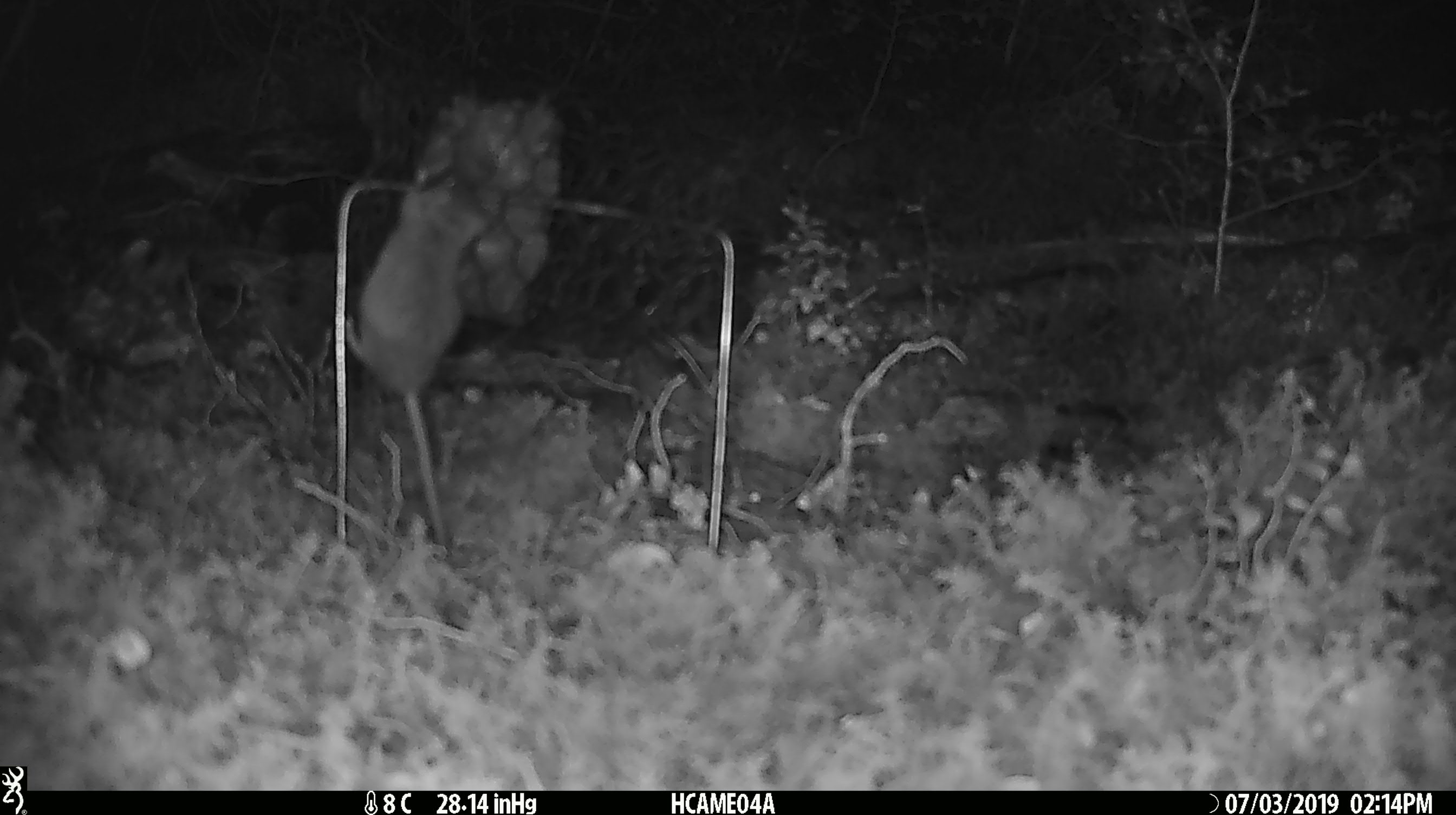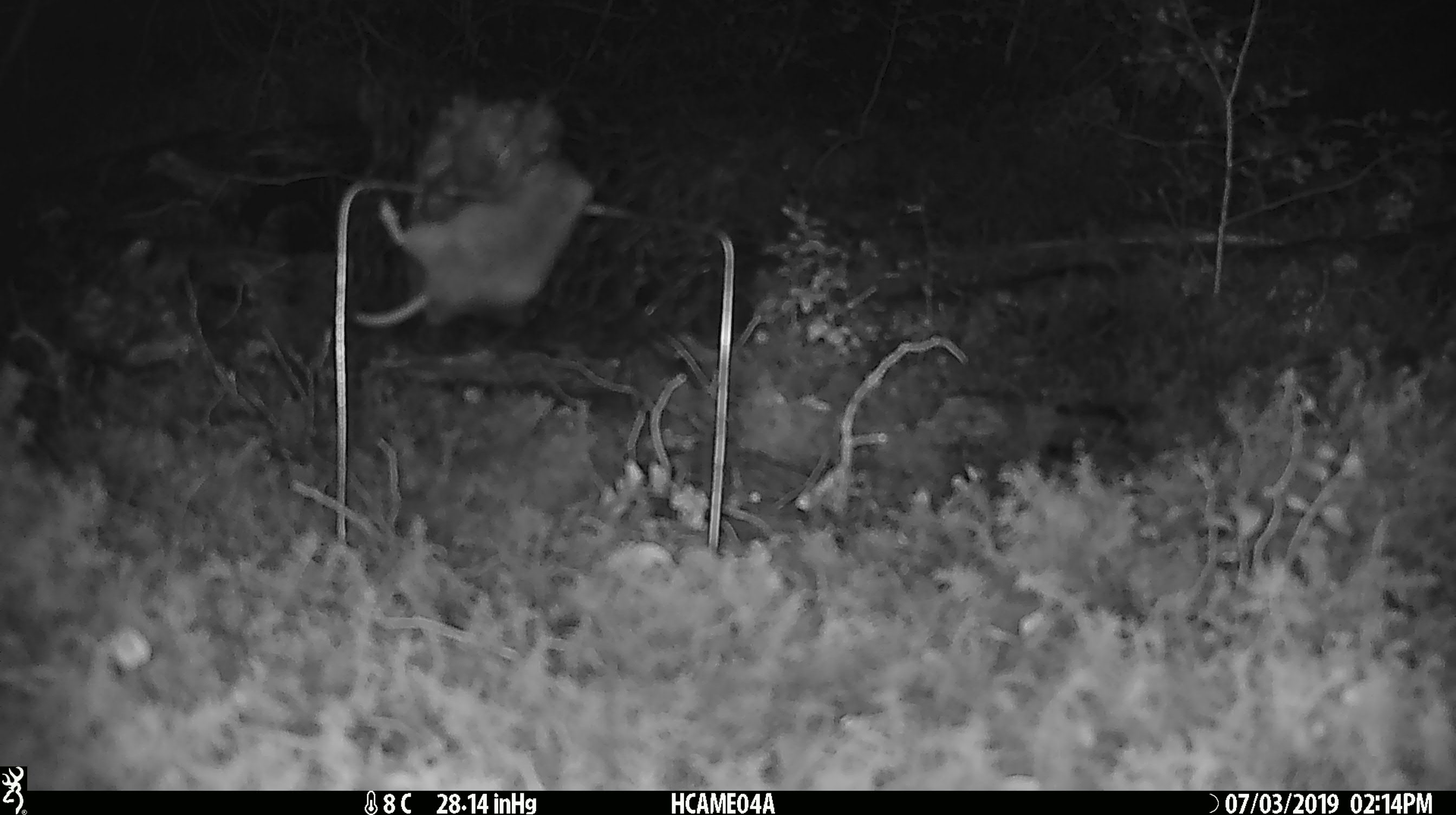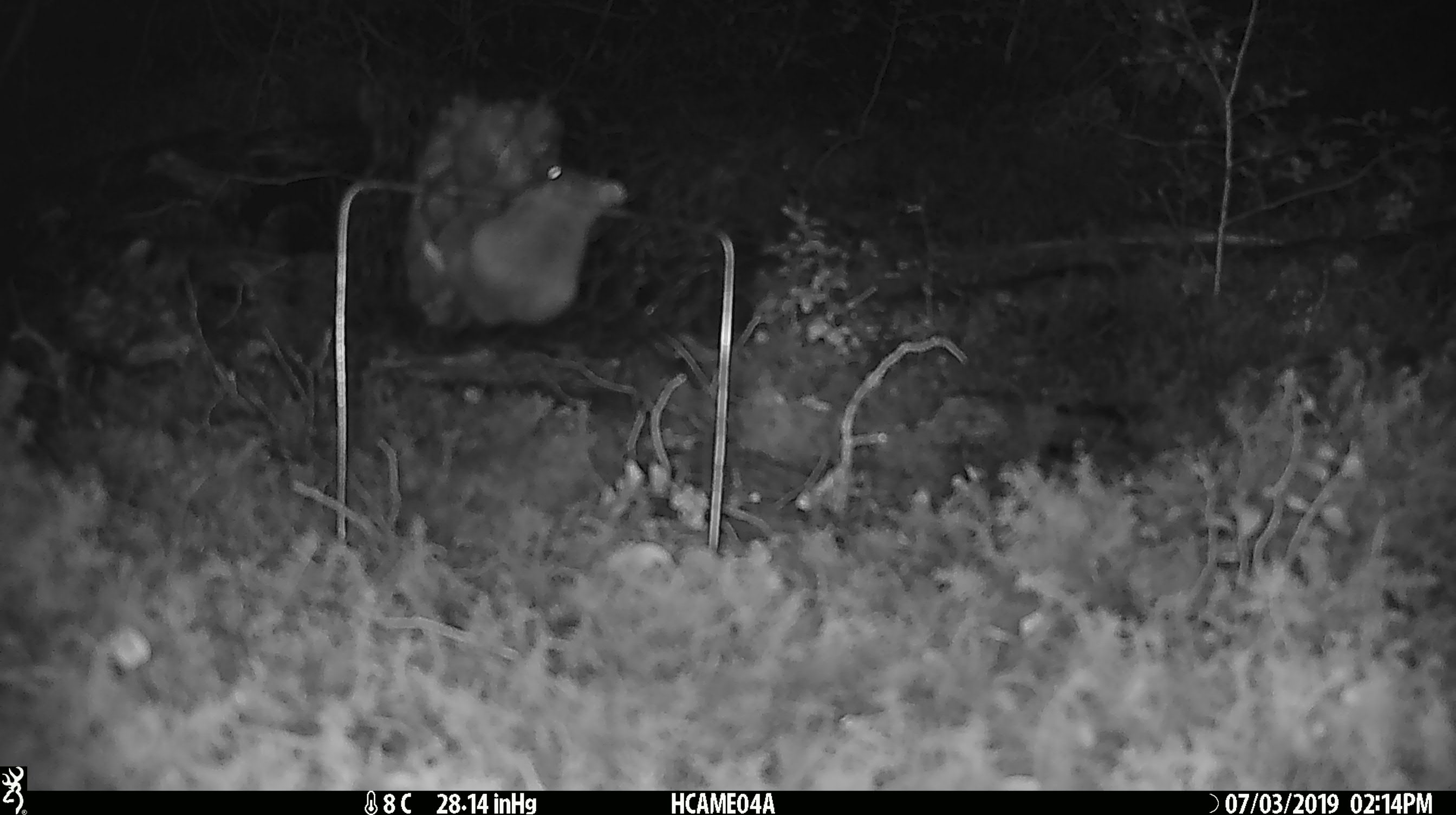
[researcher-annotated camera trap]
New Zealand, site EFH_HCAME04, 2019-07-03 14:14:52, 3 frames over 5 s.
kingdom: Animalia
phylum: Chordata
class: Mammalia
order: Rodentia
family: Muridae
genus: Mus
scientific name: Mus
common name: mouse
Mouse (Mus).